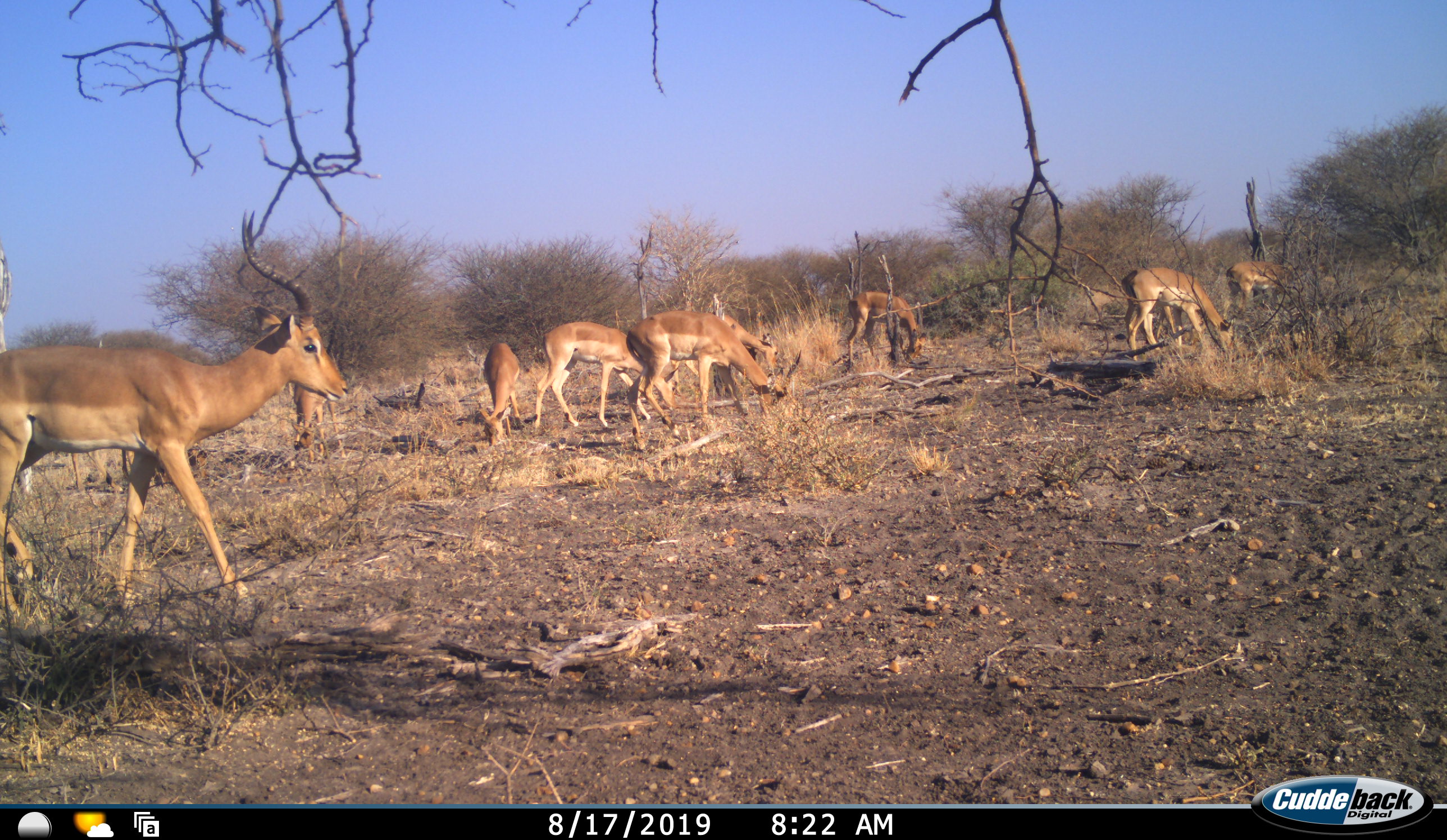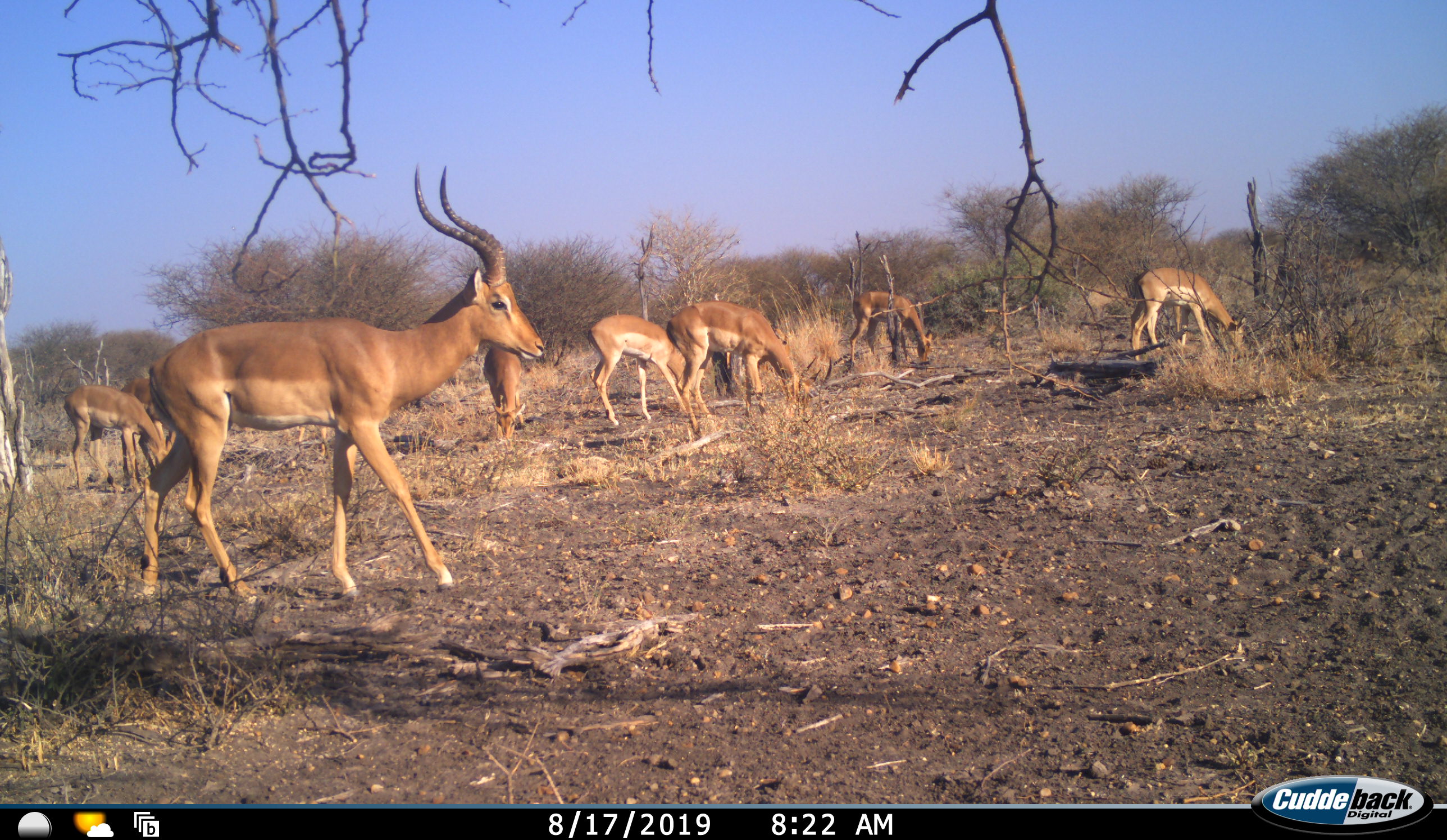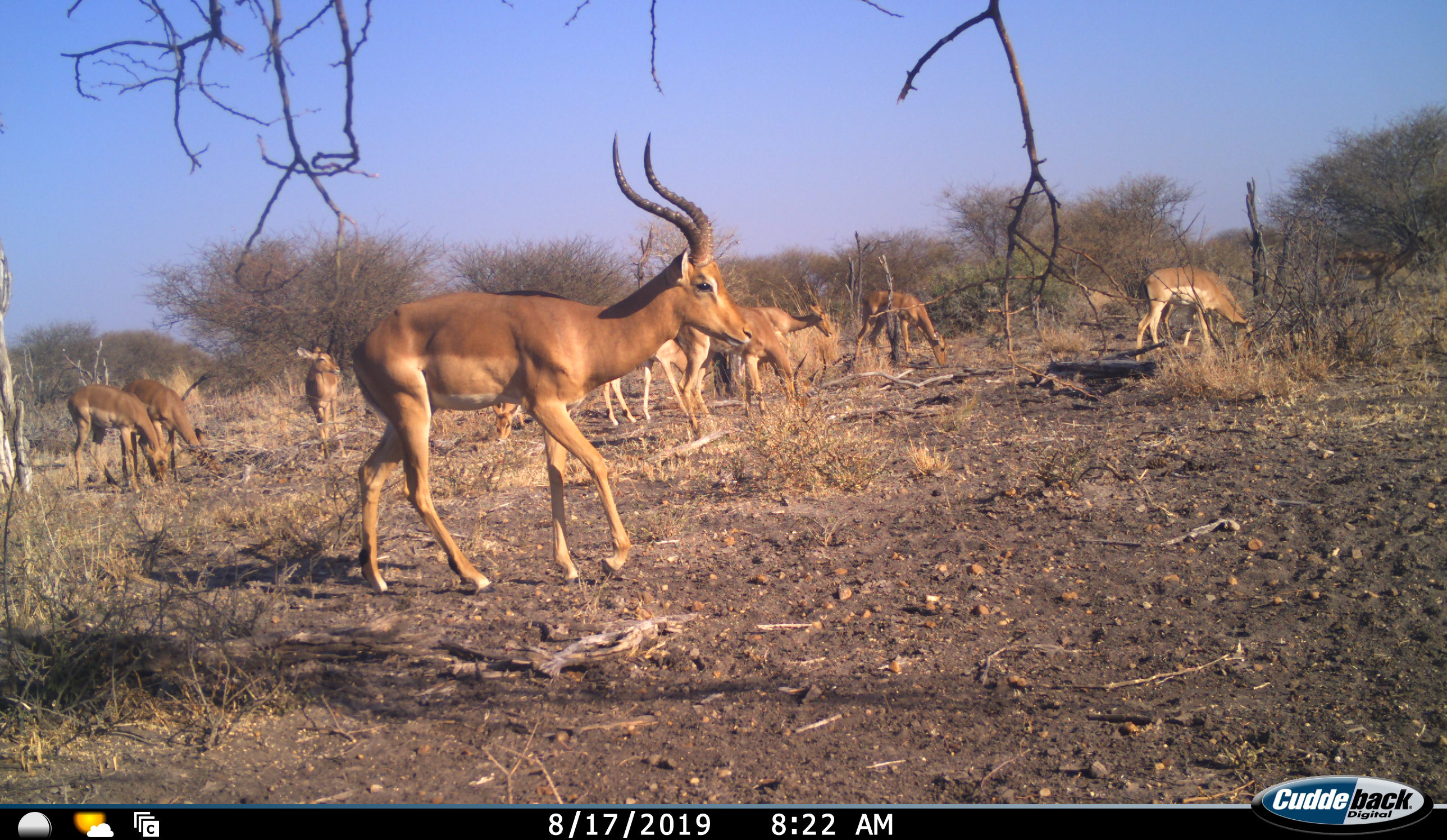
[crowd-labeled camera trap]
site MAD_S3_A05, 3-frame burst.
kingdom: Animalia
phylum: Chordata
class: Mammalia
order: Artiodactyla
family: Bovidae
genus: Aepyceros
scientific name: Aepyceros melampus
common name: impala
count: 11-50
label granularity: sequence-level